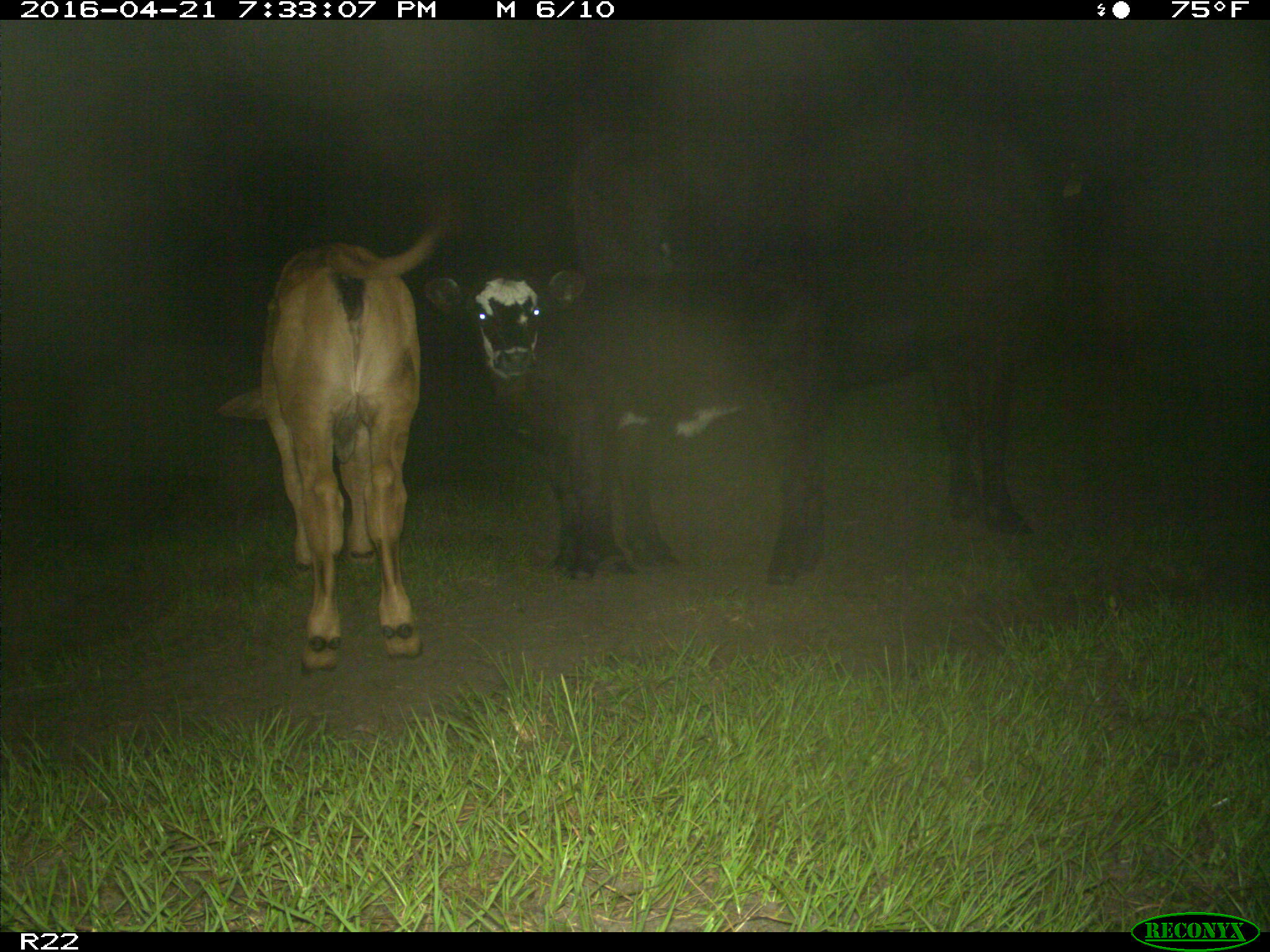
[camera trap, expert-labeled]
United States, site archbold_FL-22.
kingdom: Animalia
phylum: Chordata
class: Mammalia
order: Artiodactyla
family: Bovidae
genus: Bos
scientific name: Bos taurus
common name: domestic cow